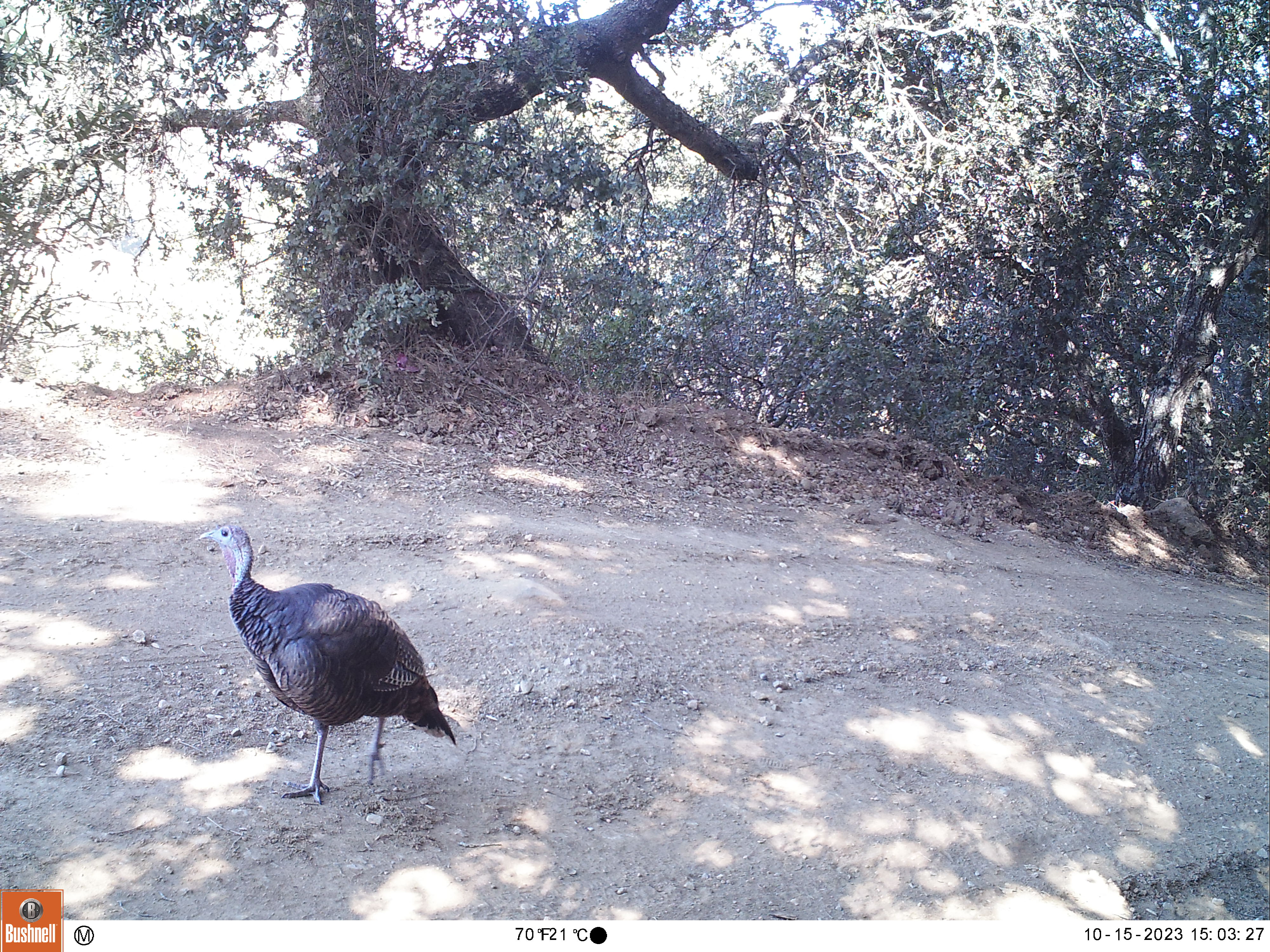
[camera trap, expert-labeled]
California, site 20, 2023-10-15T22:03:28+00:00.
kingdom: Animalia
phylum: Chordata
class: Aves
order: Galliformes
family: Phasianidae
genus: Meleagris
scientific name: Meleagris gallopavo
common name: turkey